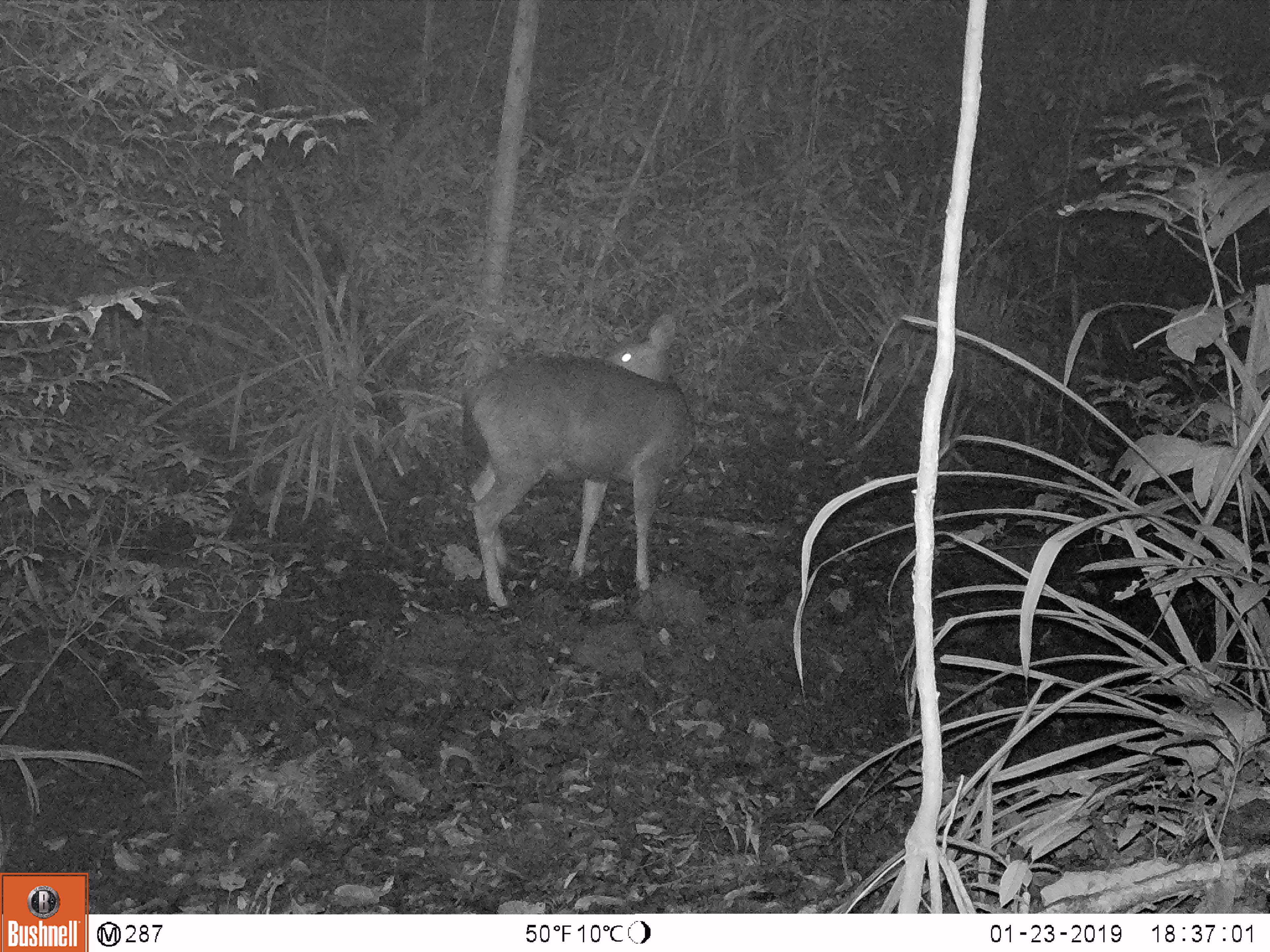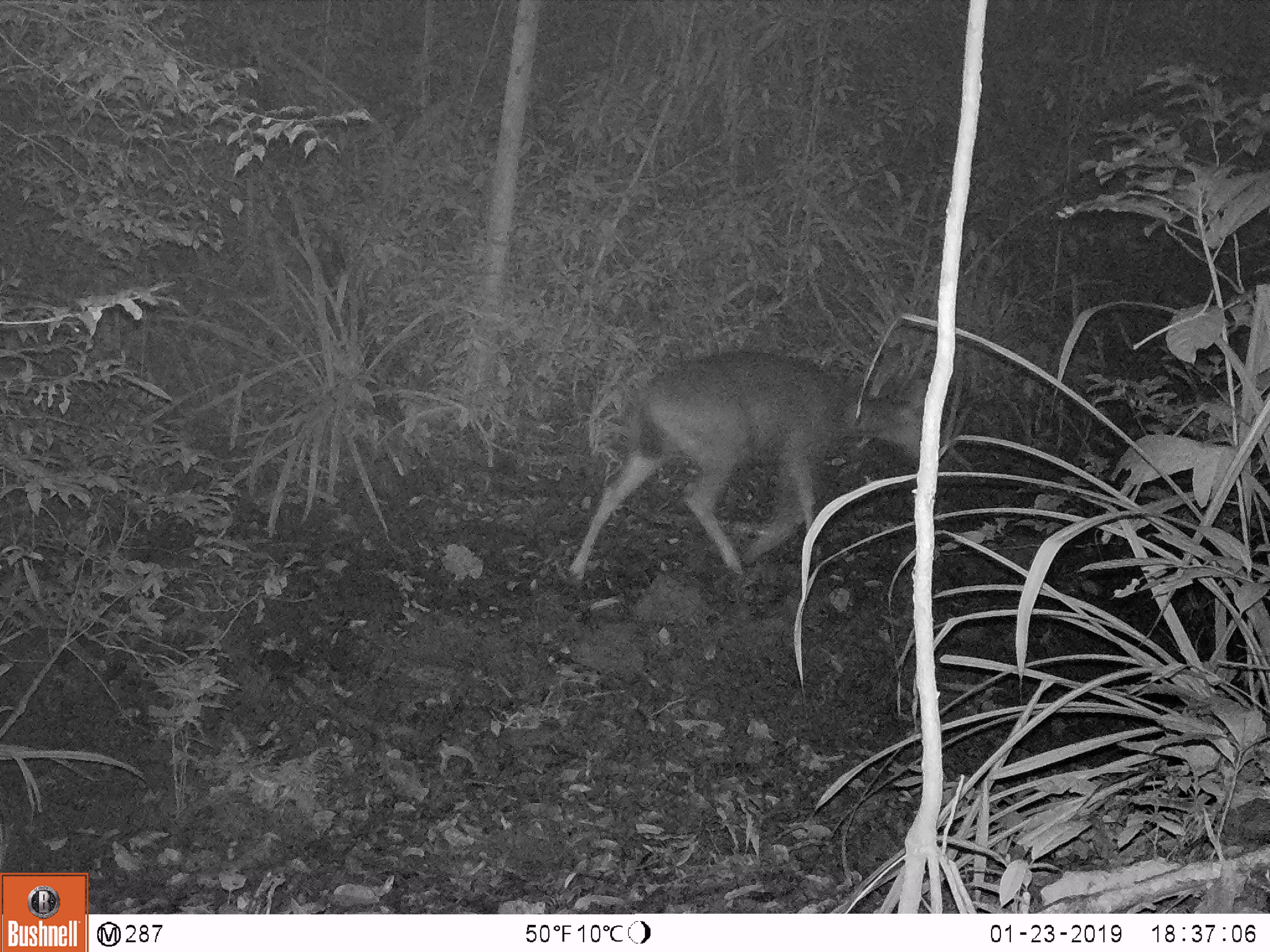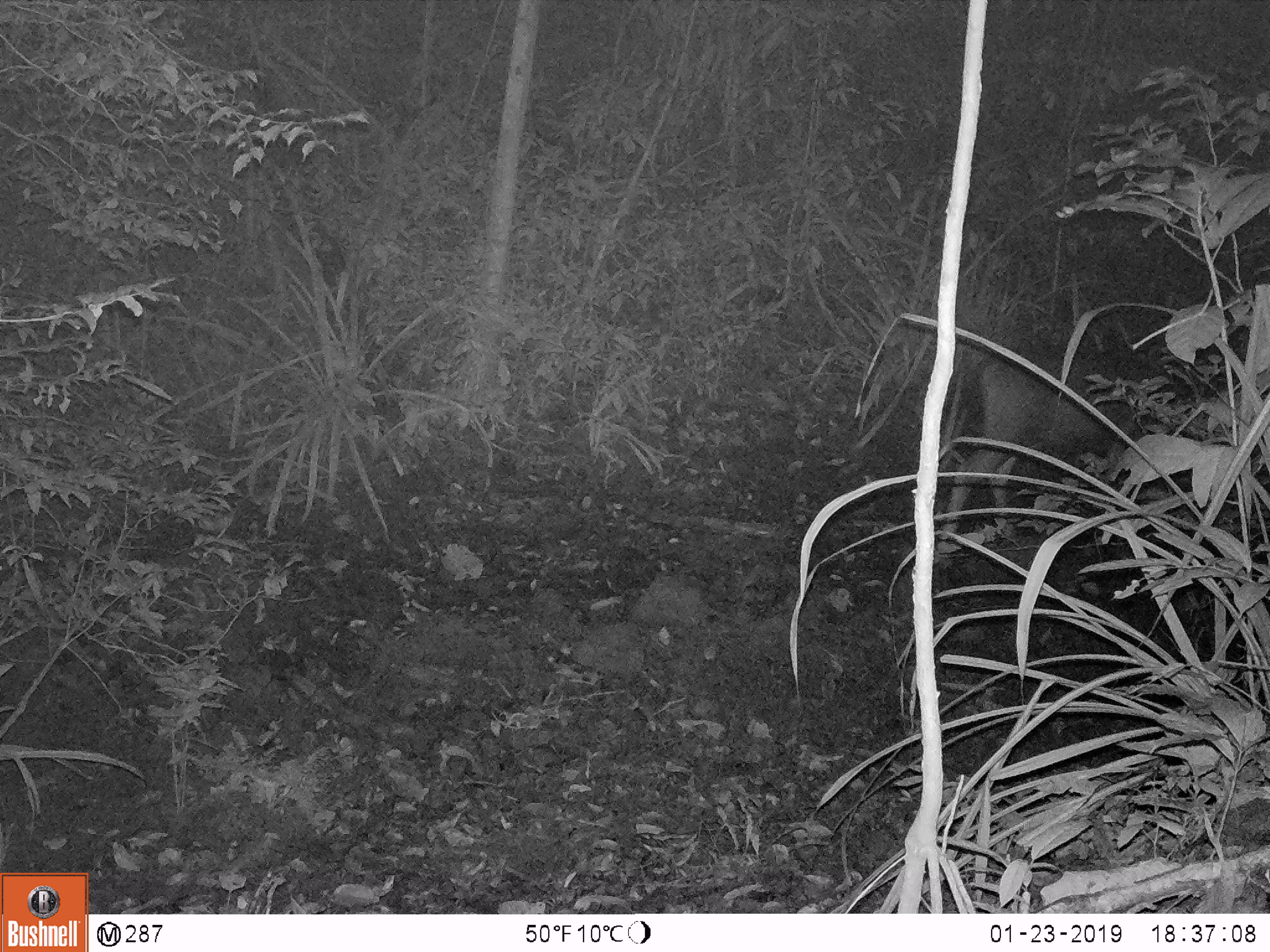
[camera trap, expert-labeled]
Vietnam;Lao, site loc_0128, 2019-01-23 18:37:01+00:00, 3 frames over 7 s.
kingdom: Animalia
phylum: Chordata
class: Mammalia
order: Artiodactyla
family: Cervidae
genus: Rusa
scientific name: Rusa unicolor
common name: sambar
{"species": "sambar (Rusa unicolor)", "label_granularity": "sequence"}